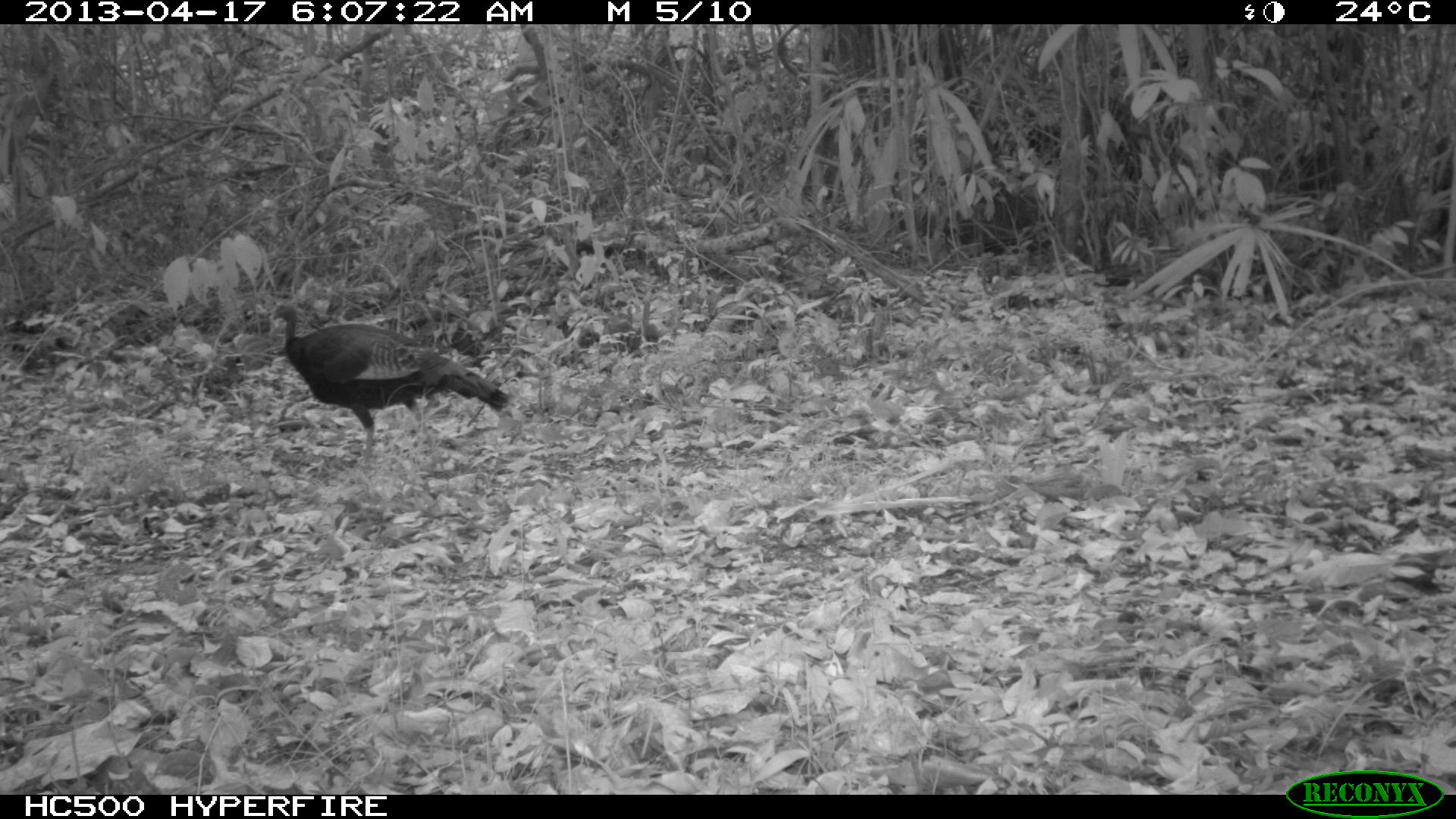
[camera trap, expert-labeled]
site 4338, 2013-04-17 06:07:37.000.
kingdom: Animalia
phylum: Chordata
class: Aves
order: Galliformes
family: Phasianidae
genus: Meleagris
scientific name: Meleagris ocellata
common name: ocellated turkey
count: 1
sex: female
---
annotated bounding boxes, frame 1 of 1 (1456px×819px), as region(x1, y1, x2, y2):
meleagris ocellata: region(271, 293, 509, 471)